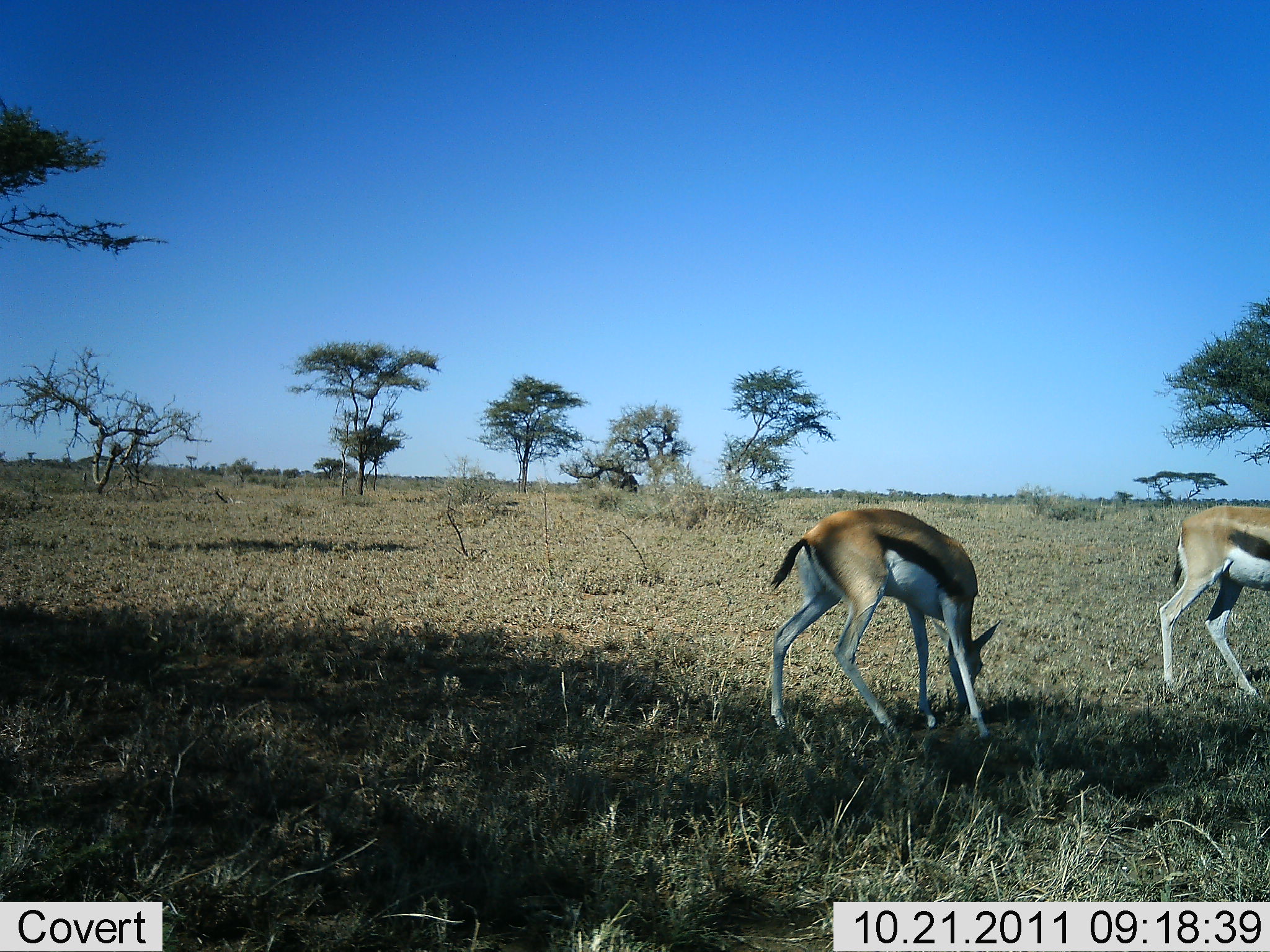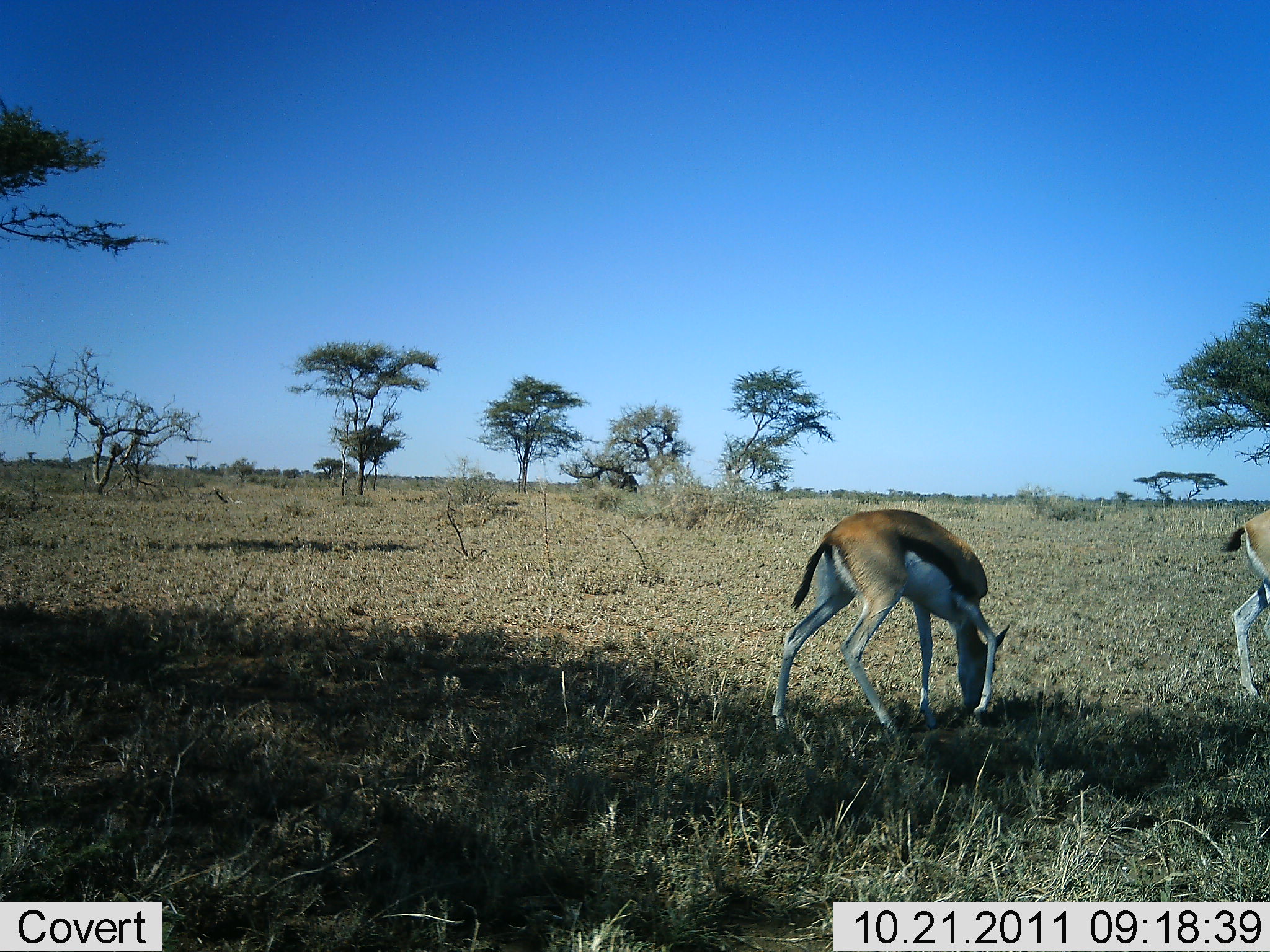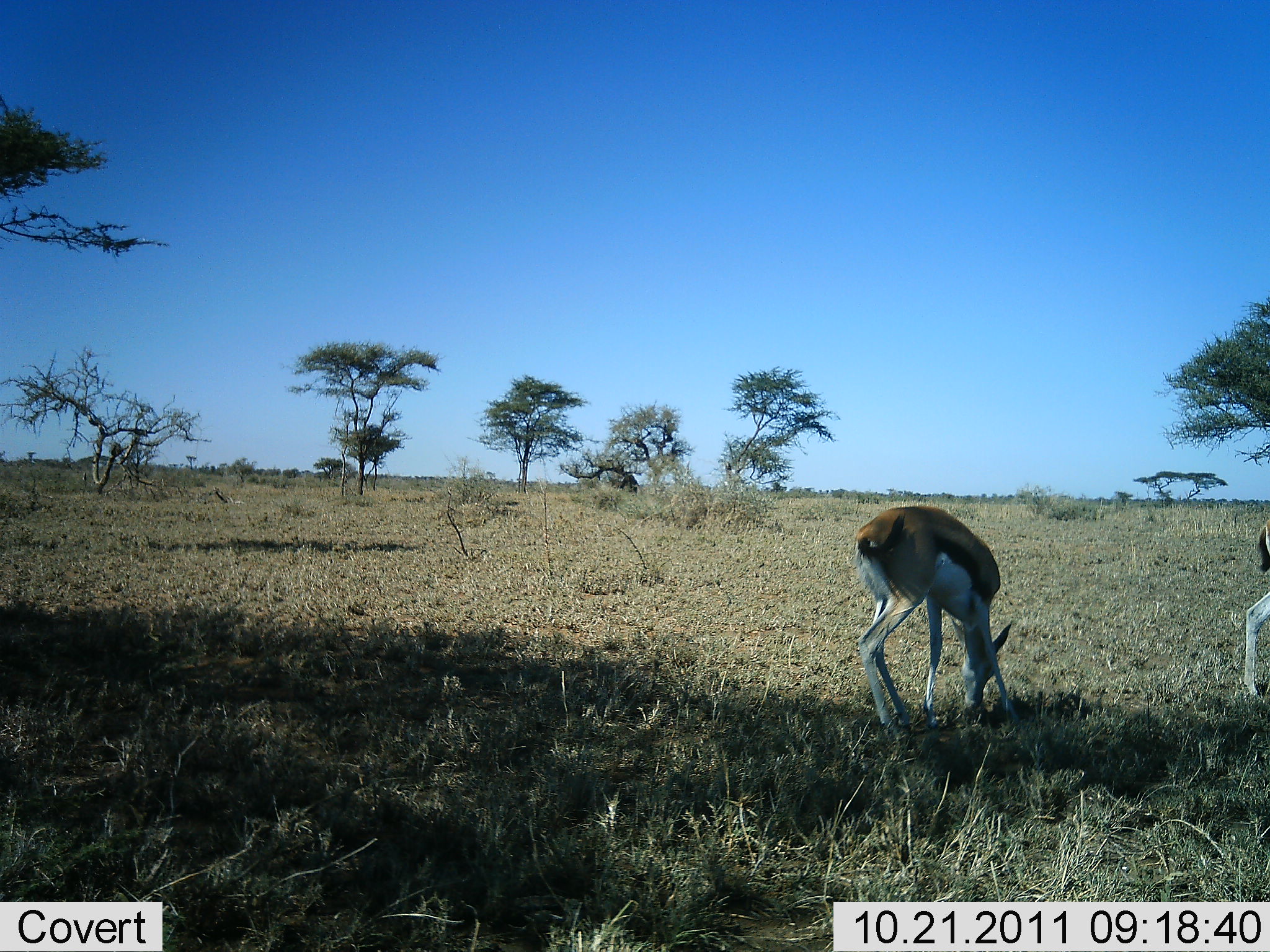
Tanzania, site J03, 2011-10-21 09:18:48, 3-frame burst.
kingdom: Animalia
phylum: Chordata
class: Mammalia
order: Artiodactyla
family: Bovidae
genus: Eudorcas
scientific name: Eudorcas thomsonii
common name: thomson's gazelle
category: gazellethomsons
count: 2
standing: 38%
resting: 0%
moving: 23%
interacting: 0%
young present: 8%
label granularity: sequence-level